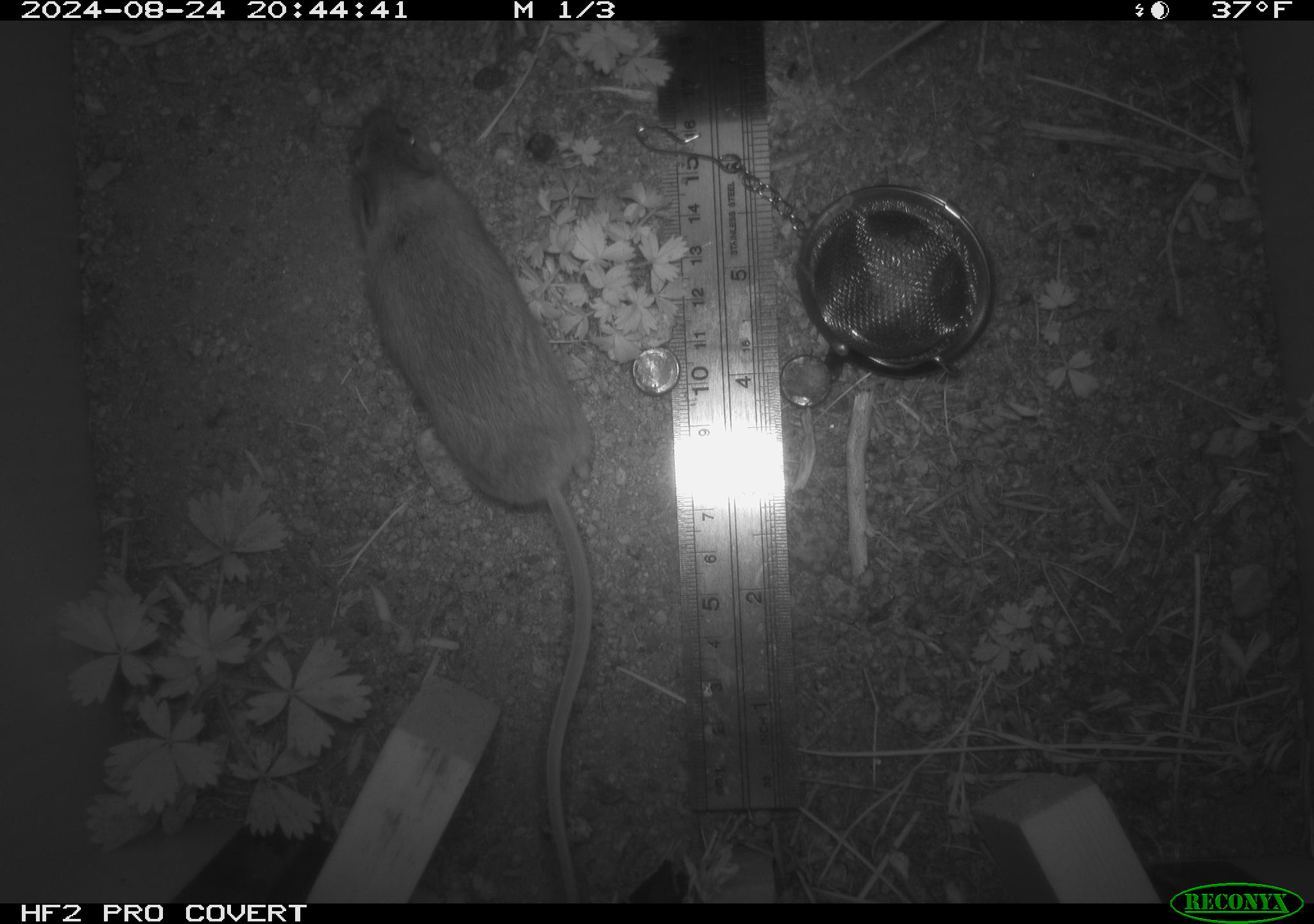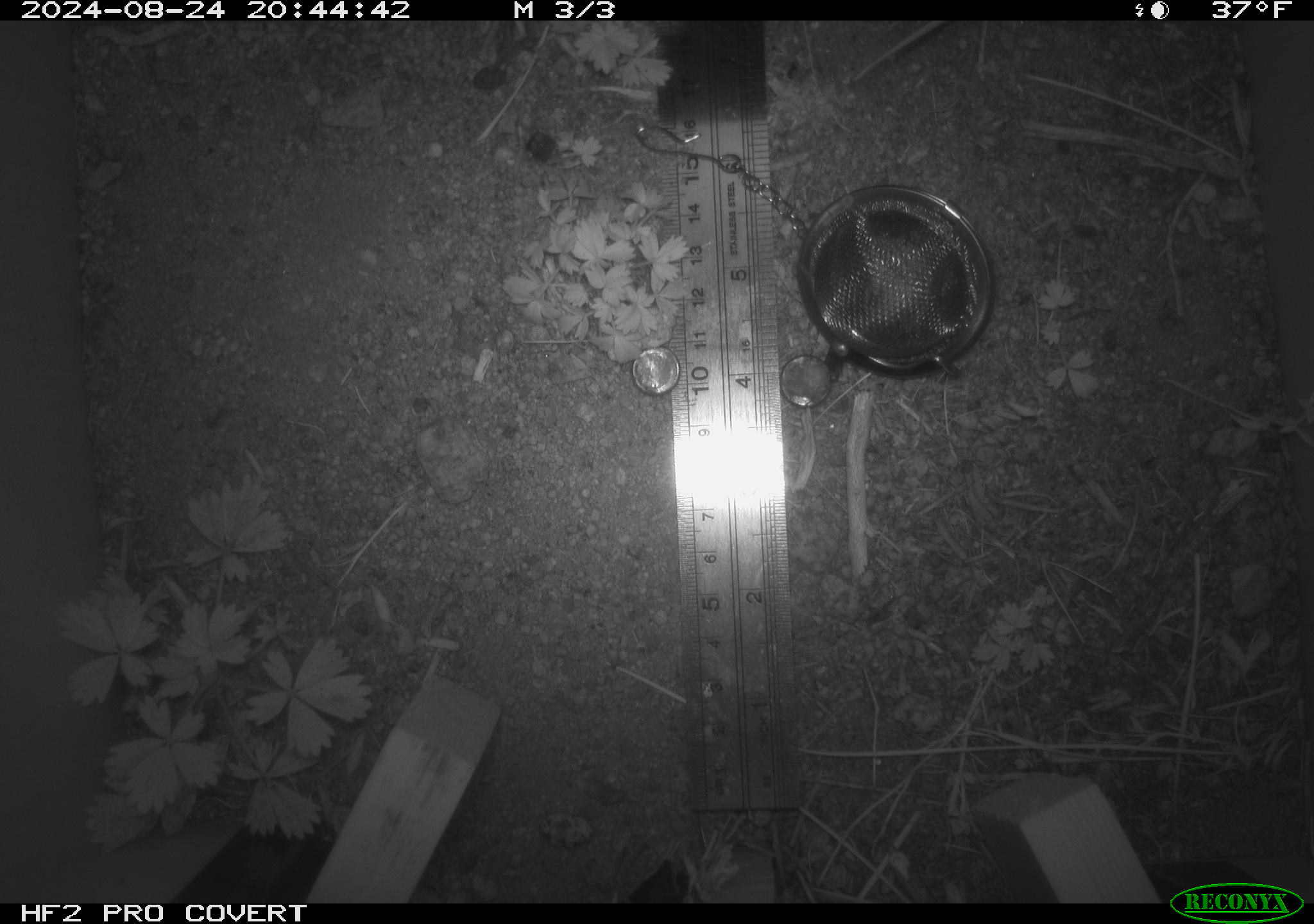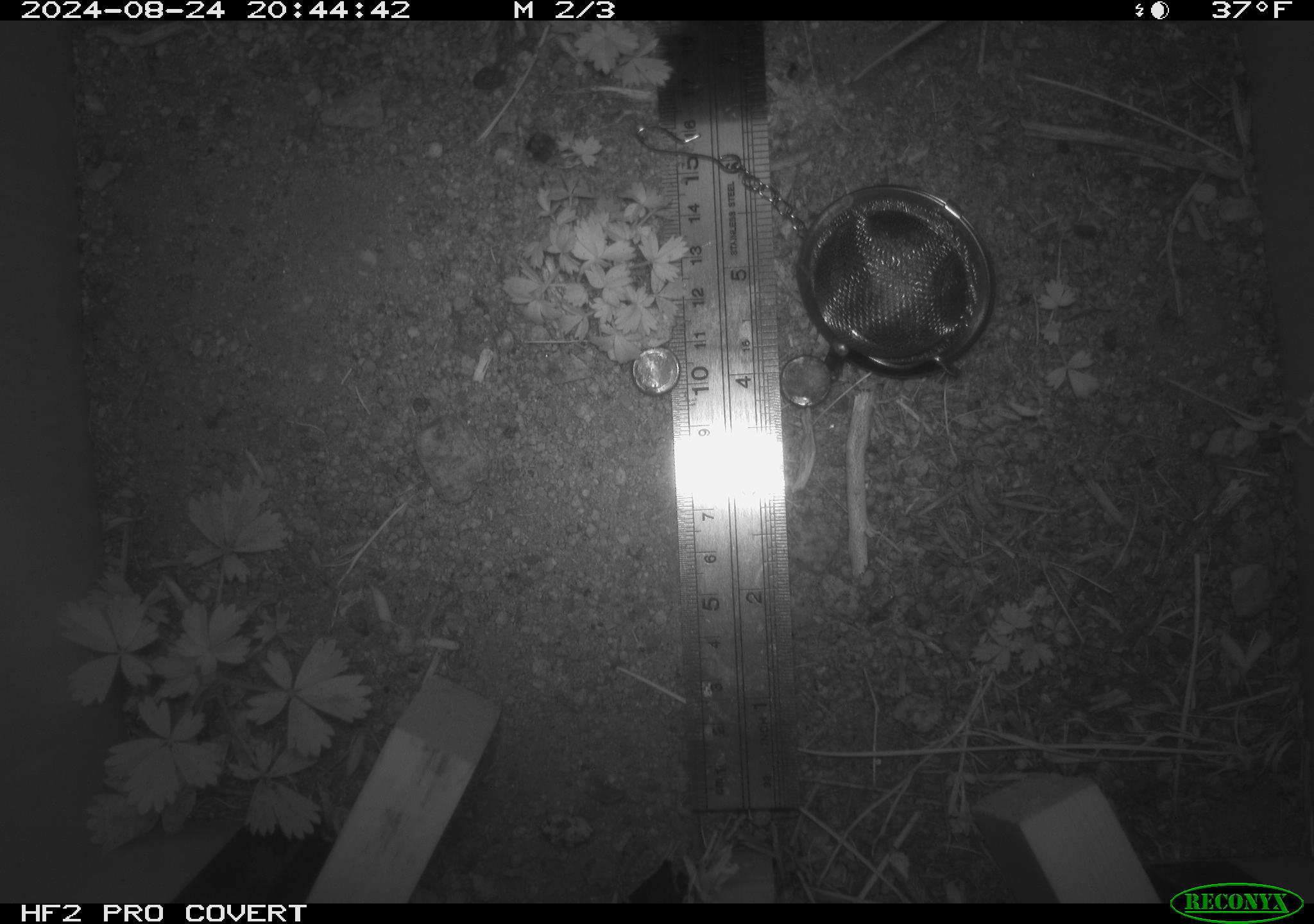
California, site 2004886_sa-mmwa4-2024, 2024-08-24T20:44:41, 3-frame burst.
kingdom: Animalia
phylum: Chordata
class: Mammalia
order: Rodentia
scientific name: Rodentia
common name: mouse species